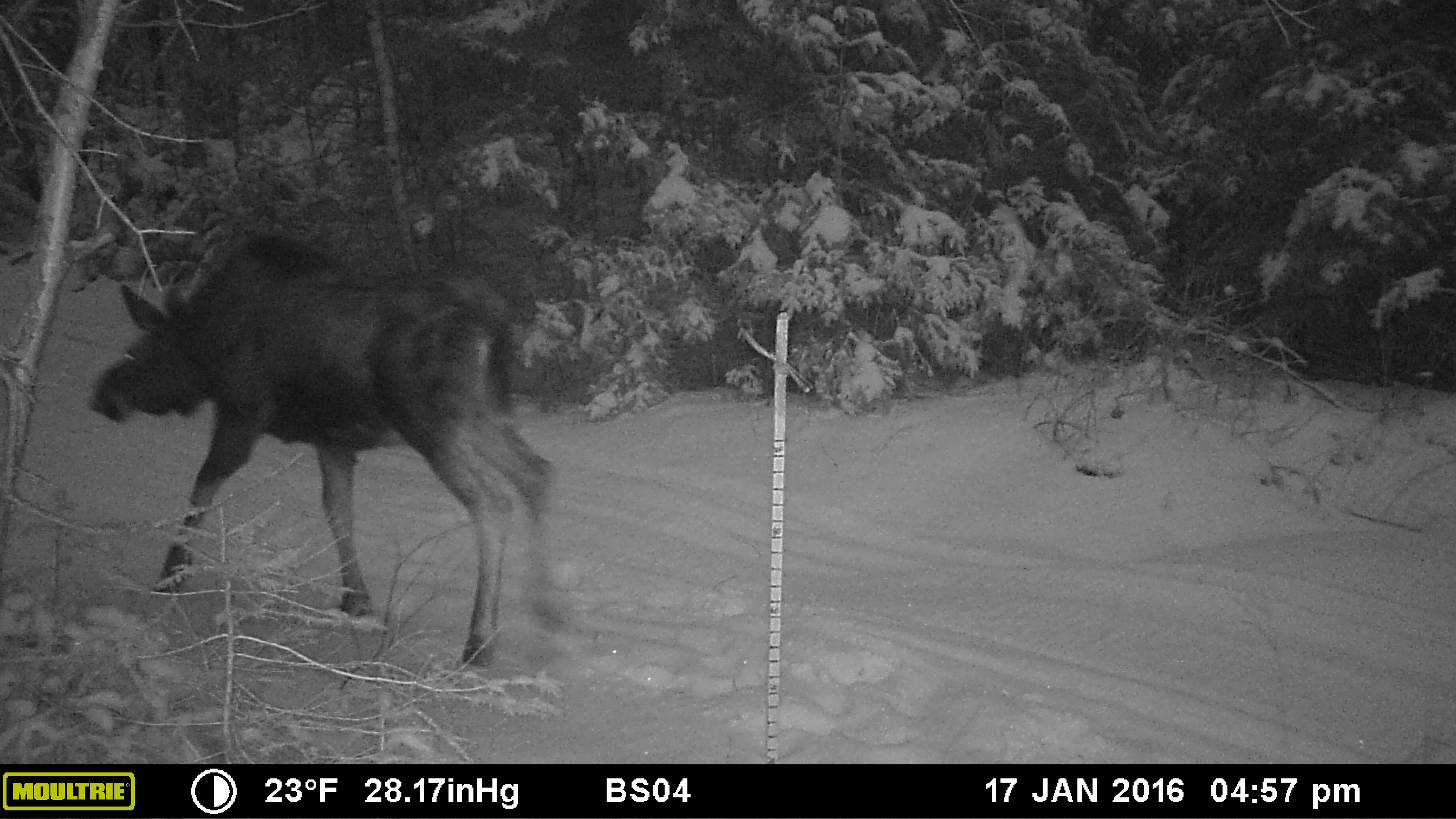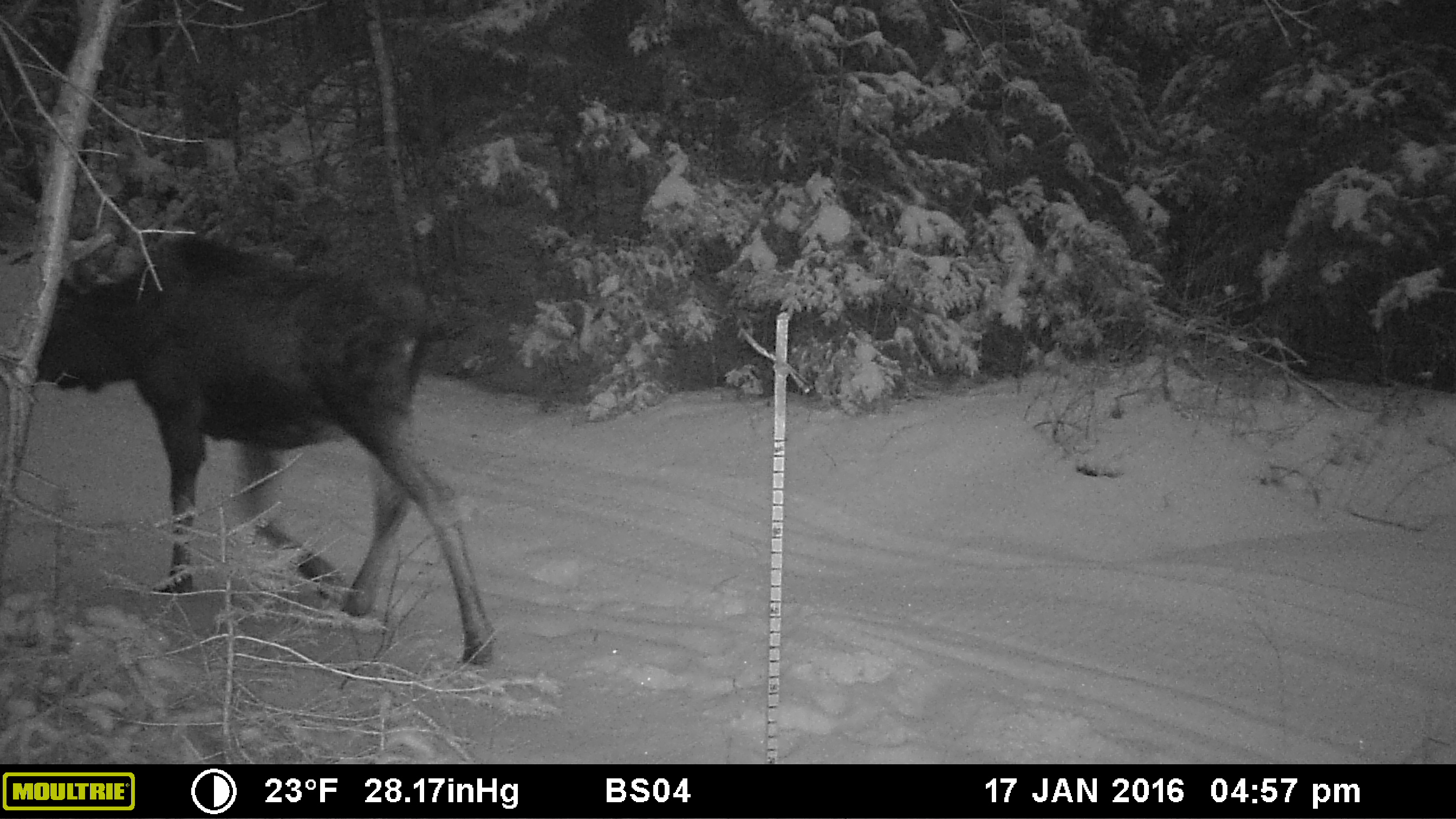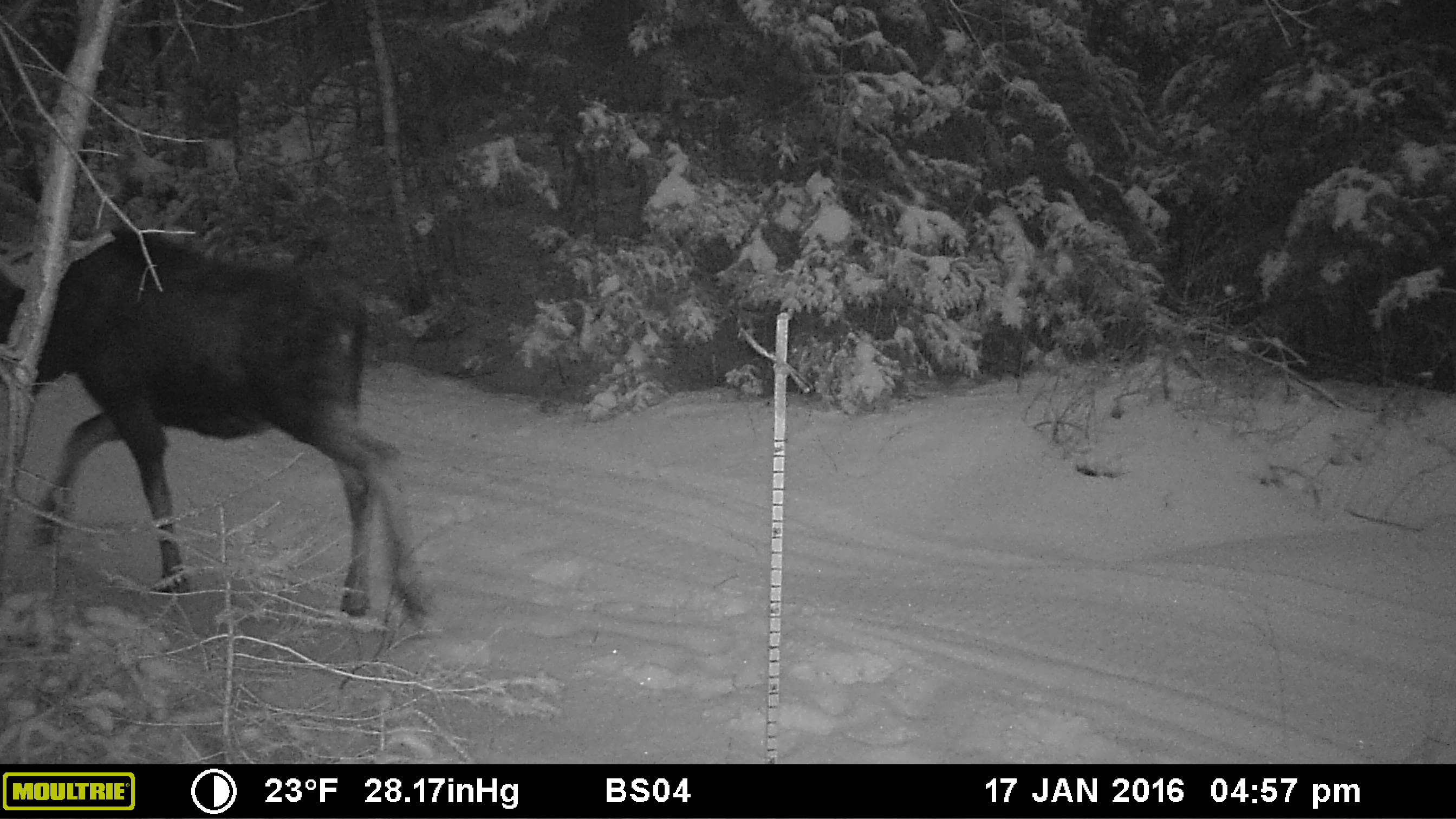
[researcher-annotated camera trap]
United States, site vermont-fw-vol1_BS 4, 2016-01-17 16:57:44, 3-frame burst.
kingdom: Animalia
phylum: Chordata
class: Mammalia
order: Artiodactyla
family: Cervidae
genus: Alces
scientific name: Alces alces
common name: moose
Moose (Alces alces).